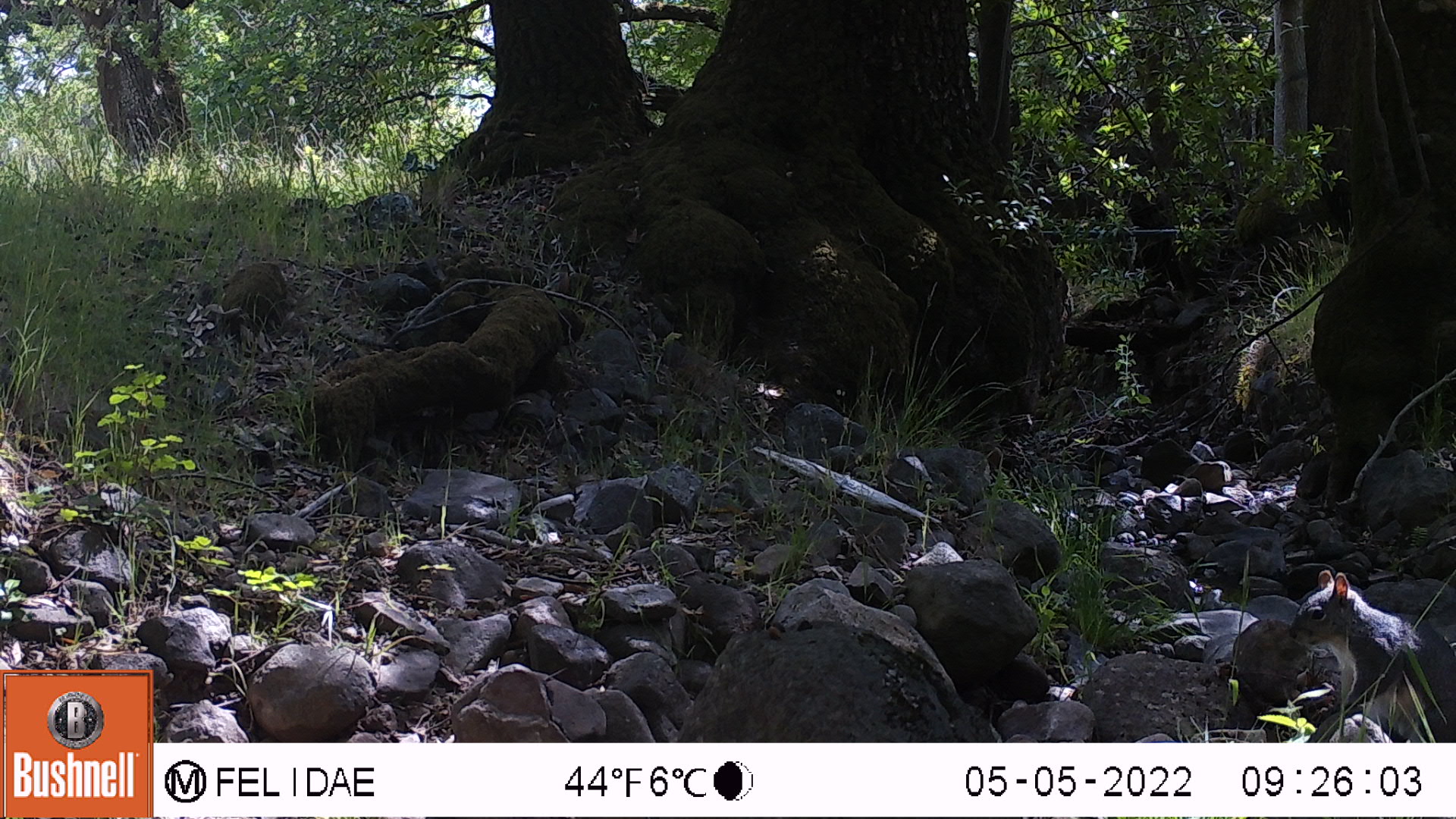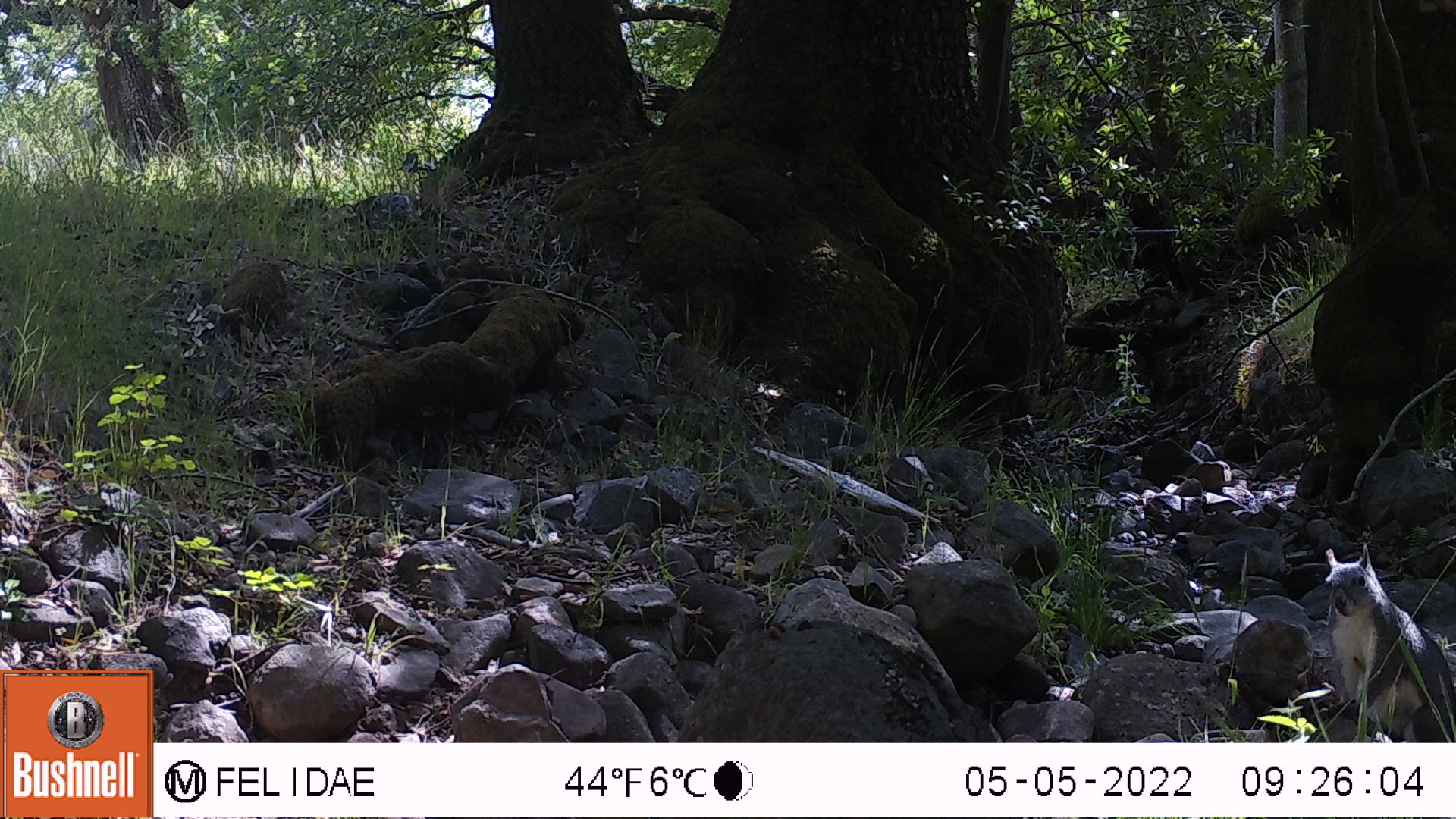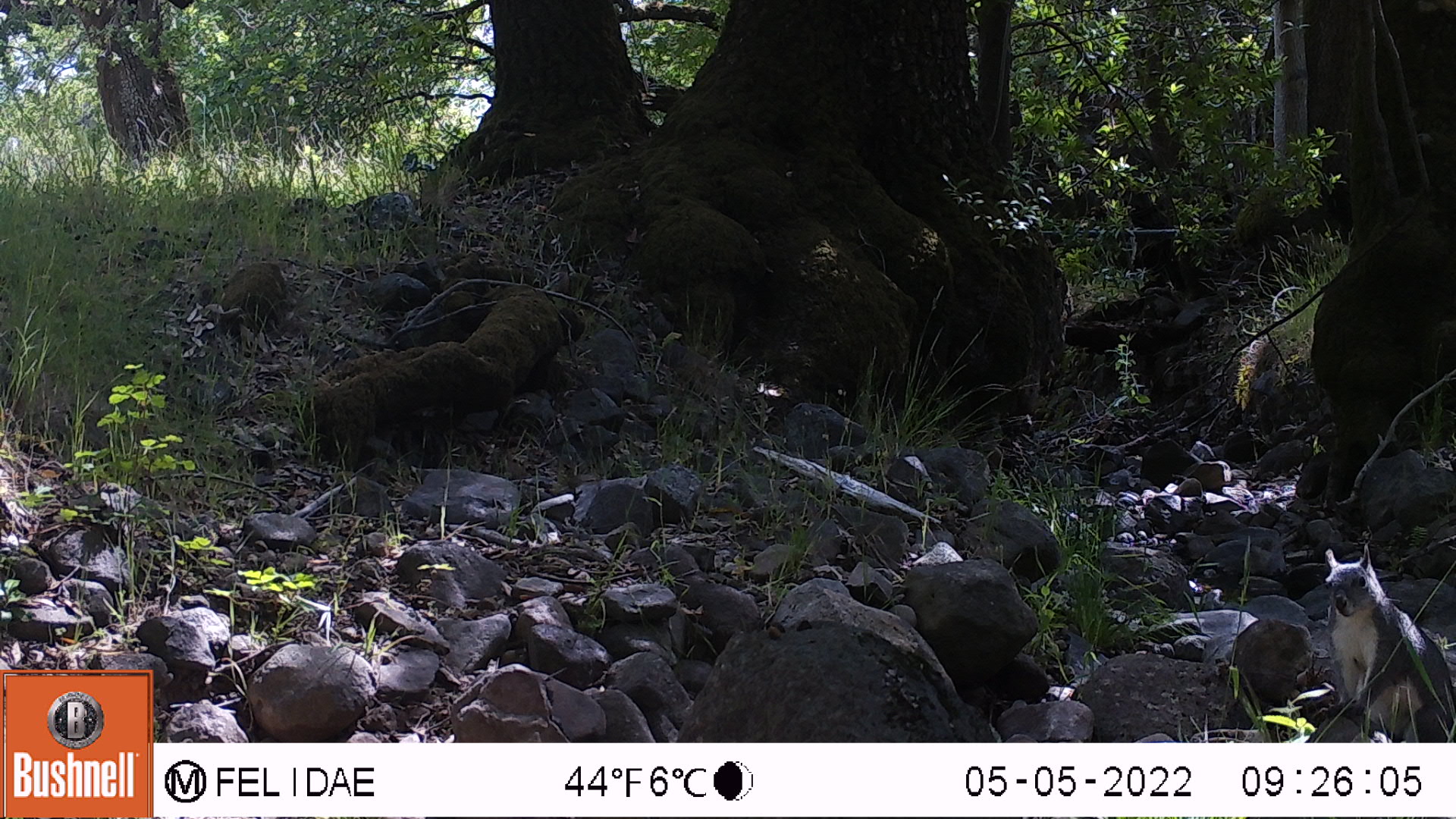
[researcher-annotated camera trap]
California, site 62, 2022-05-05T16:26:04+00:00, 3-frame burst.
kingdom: Animalia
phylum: Chordata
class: Mammalia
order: Rodentia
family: Sciuridae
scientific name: Sciuridae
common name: squirrel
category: unknown squirrel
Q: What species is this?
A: Unknown squirrel (squirrel) (Sciuridae).